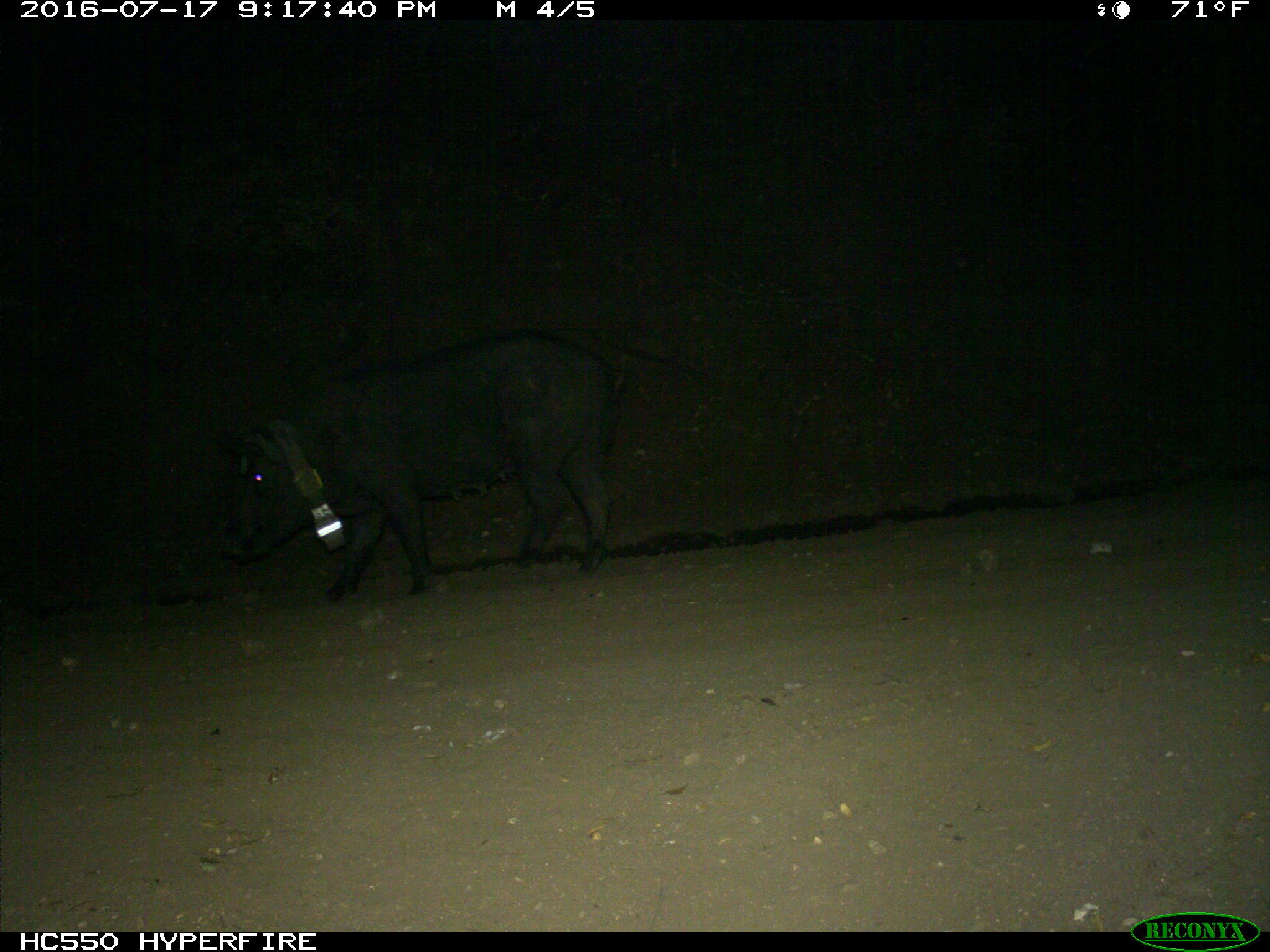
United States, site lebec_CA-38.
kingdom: Animalia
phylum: Chordata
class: Mammalia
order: Artiodactyla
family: Suidae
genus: Sus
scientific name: Sus scrofa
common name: wild boar